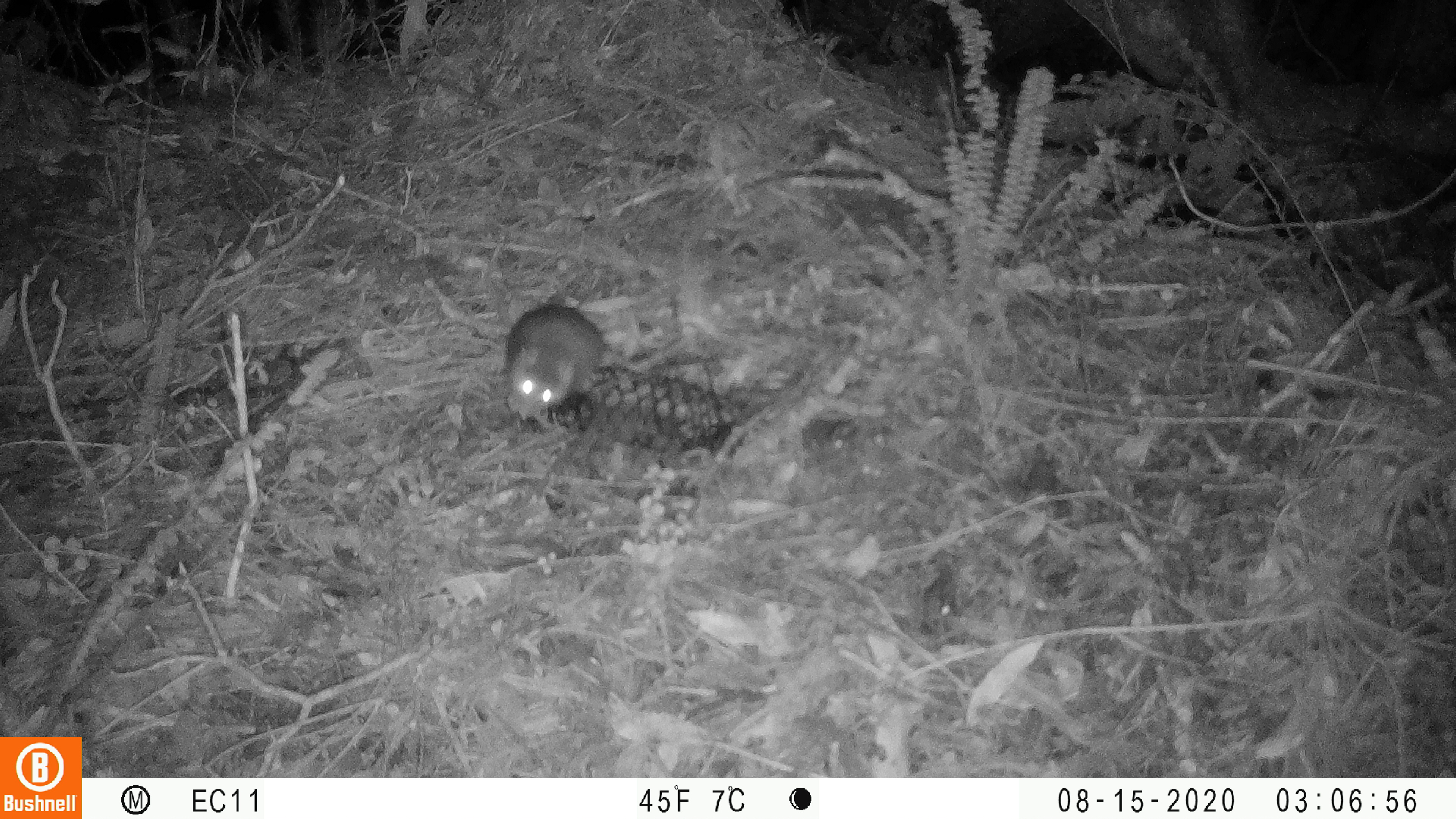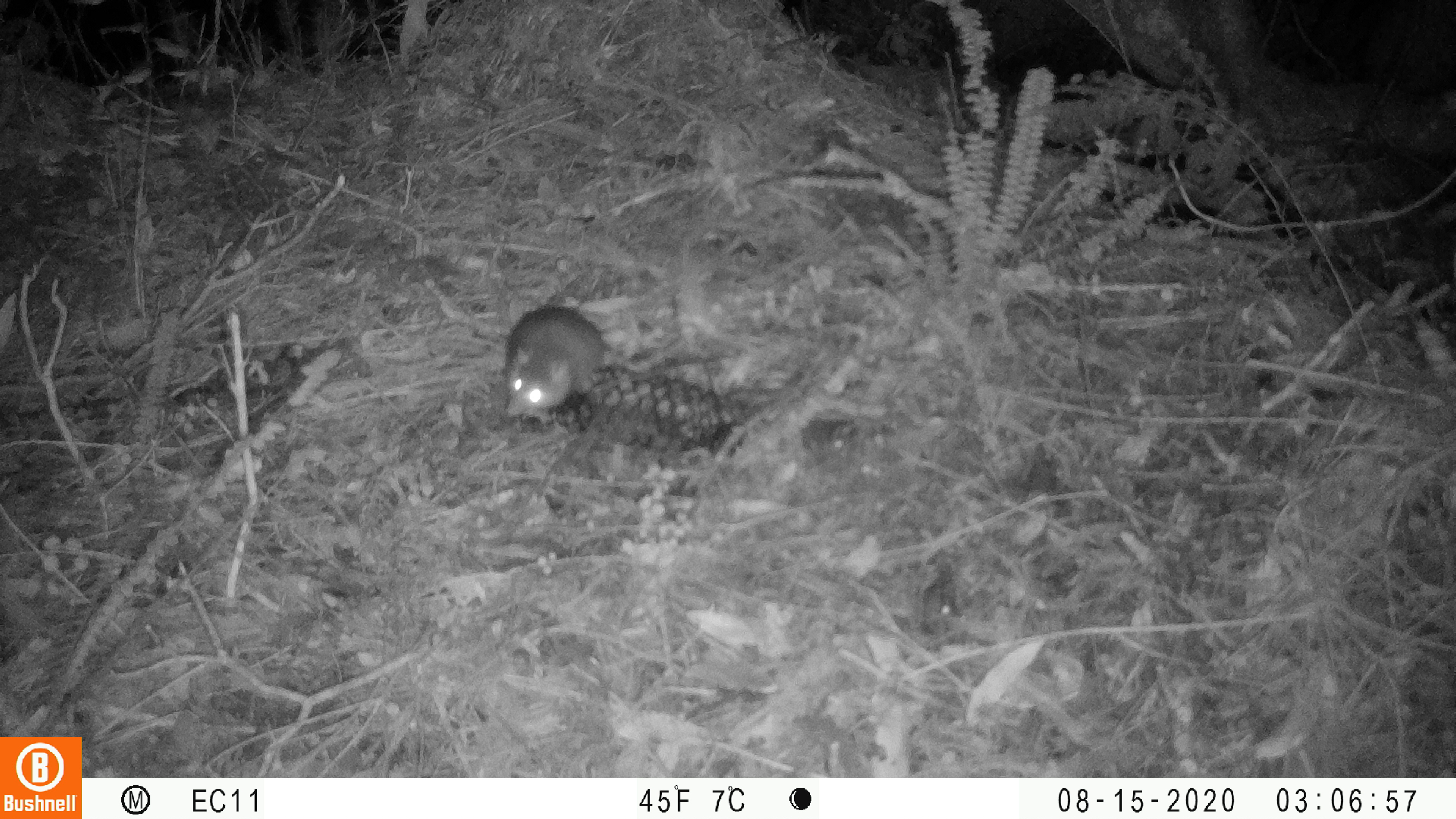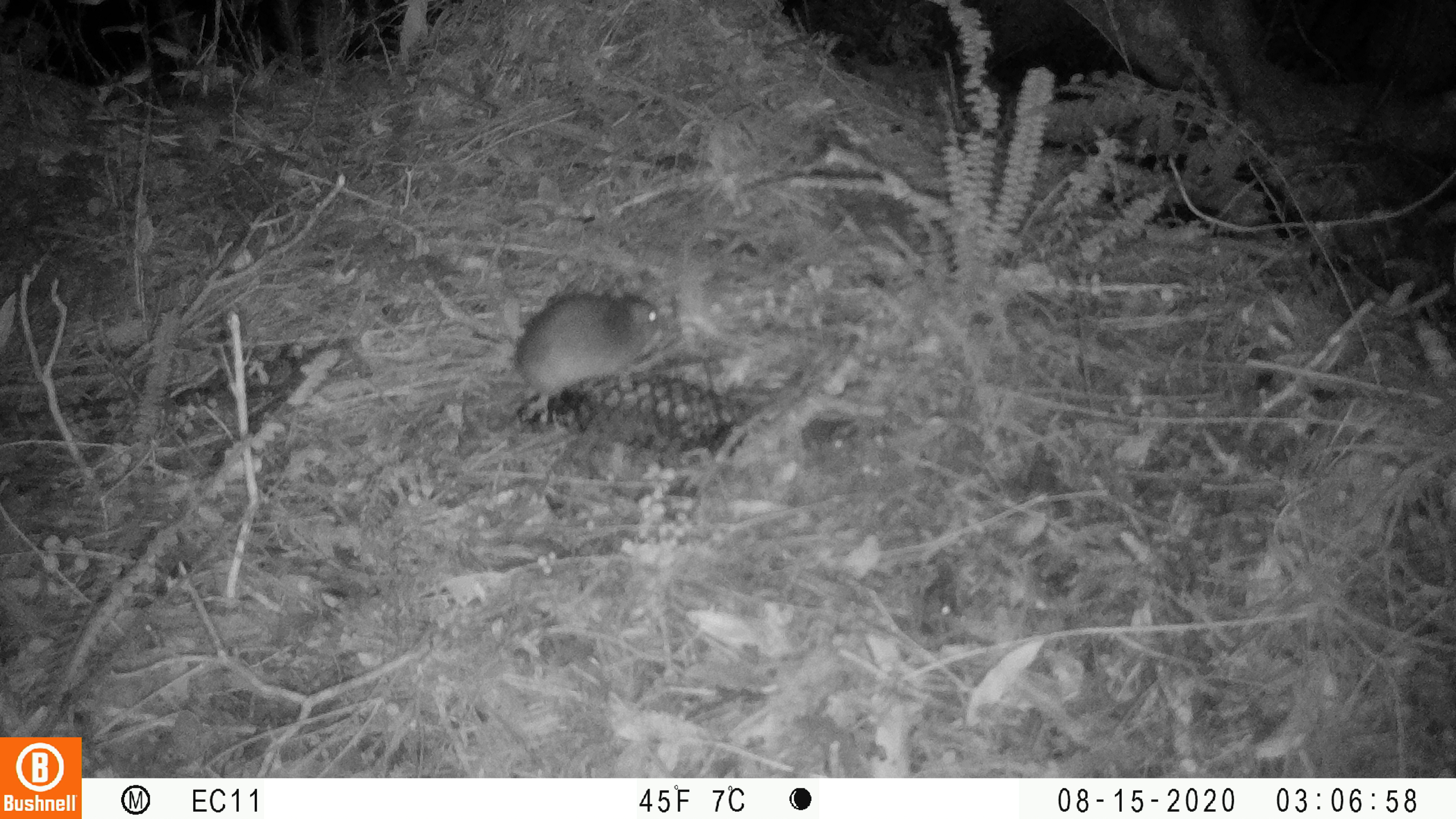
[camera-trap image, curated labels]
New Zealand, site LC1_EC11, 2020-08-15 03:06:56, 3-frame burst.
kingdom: Animalia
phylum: Chordata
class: Mammalia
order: Rodentia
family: Muridae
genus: Rattus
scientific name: Rattus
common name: rat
Rat (Rattus).